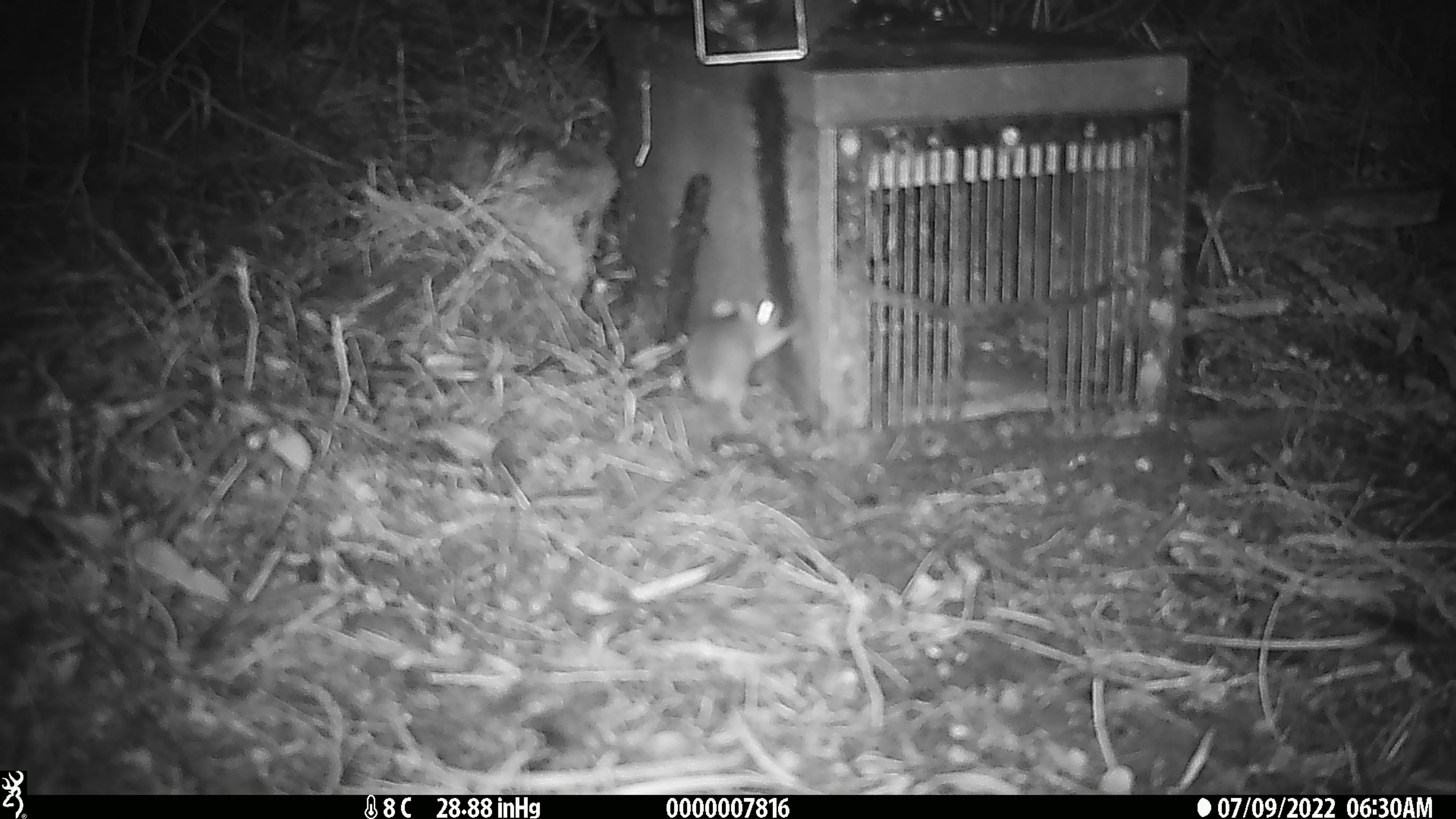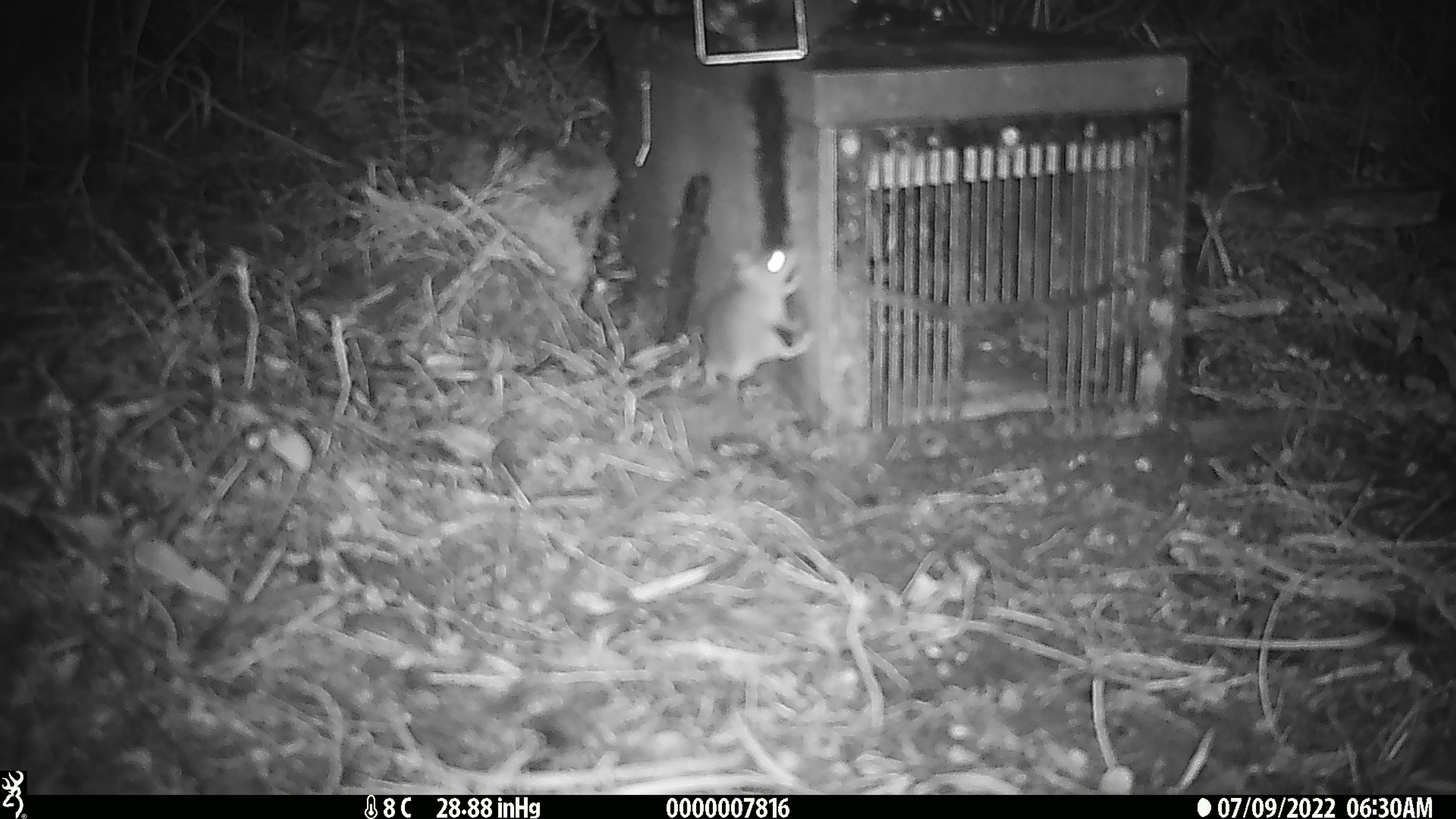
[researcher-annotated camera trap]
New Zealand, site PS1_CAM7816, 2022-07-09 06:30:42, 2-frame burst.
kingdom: Animalia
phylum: Chordata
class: Mammalia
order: Rodentia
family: Muridae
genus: Mus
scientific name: Mus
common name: mouse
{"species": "mouse (Mus)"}